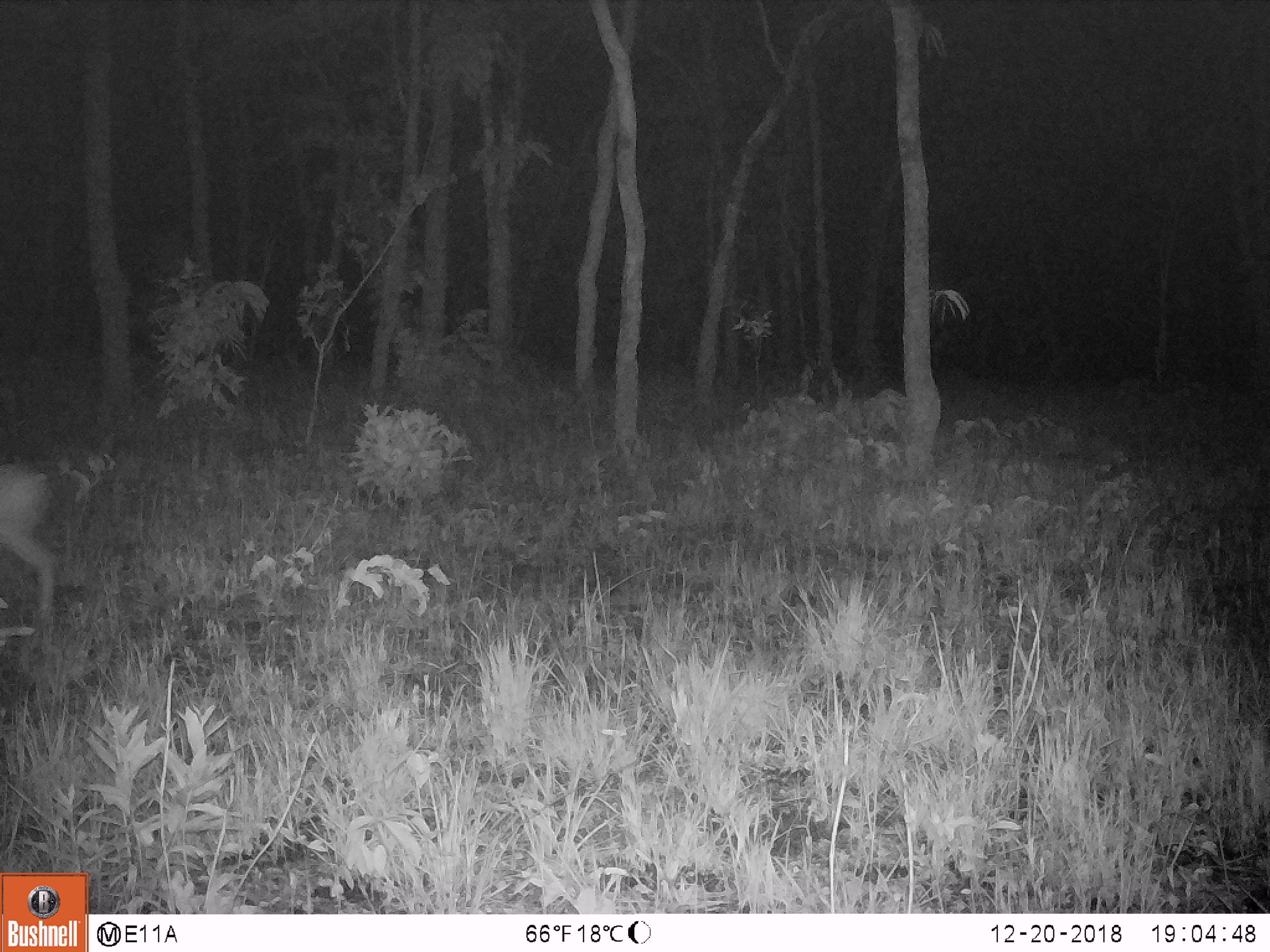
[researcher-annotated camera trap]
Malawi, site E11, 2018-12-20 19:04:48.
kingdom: Animalia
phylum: Chordata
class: Mammalia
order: Artiodactyla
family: Bovidae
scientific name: Antilopinae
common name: small antelope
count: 1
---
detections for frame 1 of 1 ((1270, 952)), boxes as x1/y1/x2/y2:
small antelope: 0/456/69/620